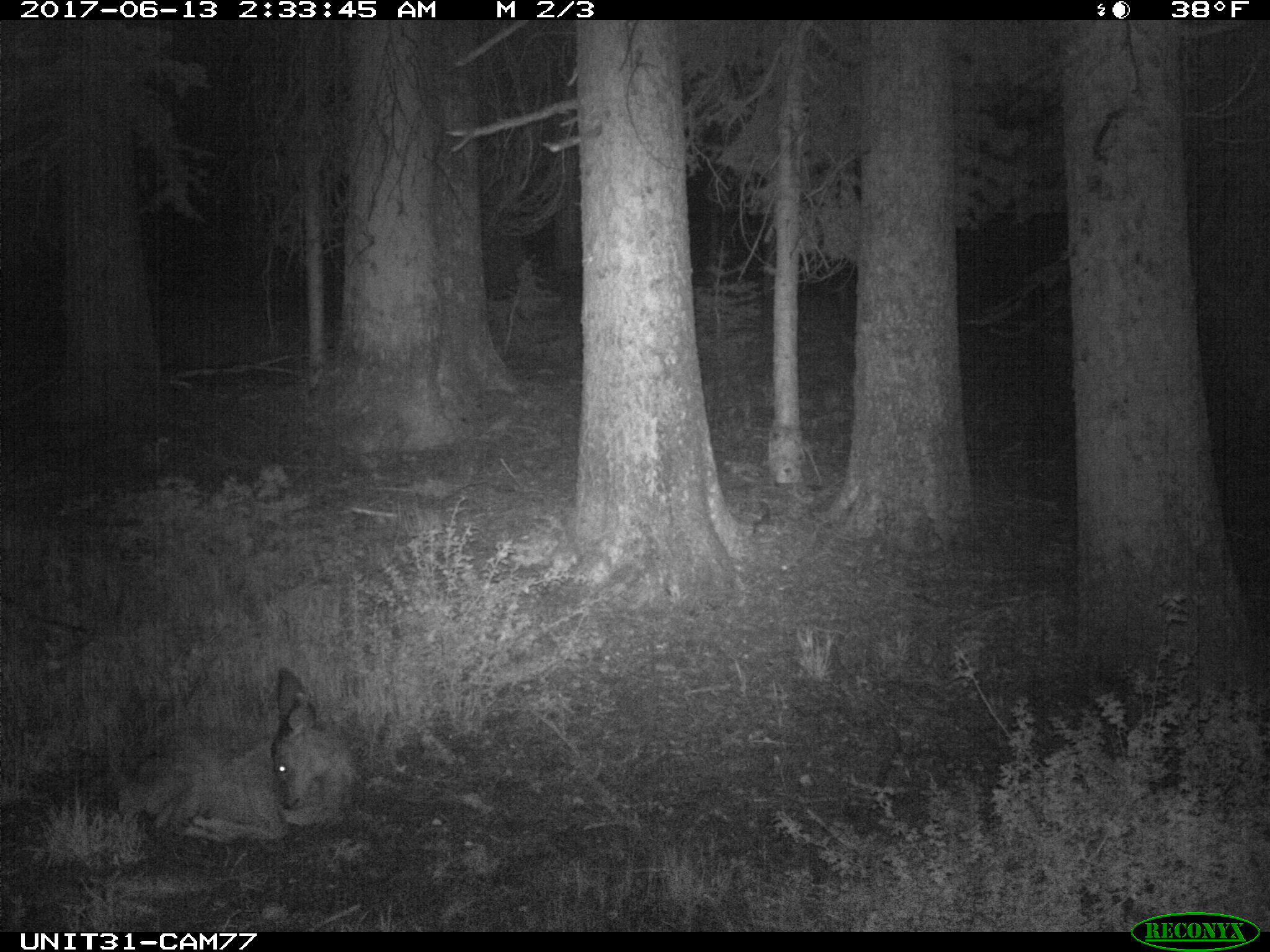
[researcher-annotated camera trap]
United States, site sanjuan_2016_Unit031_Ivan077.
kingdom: Animalia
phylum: Chordata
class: Mammalia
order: Artiodactyla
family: Cervidae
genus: Odocoileus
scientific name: Odocoileus hemionus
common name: mule deer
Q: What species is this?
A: Odocoileus hemionus (mule deer).